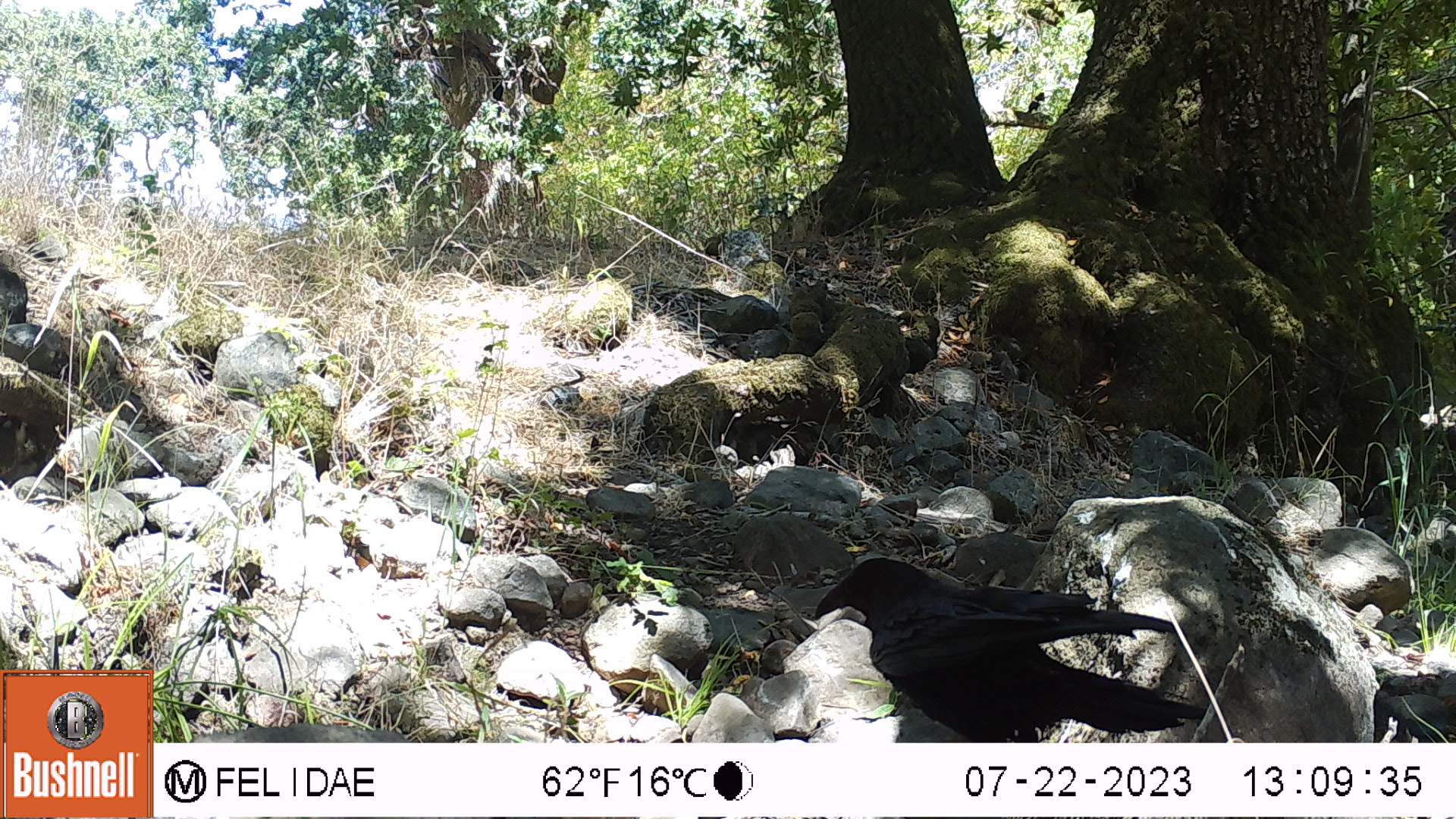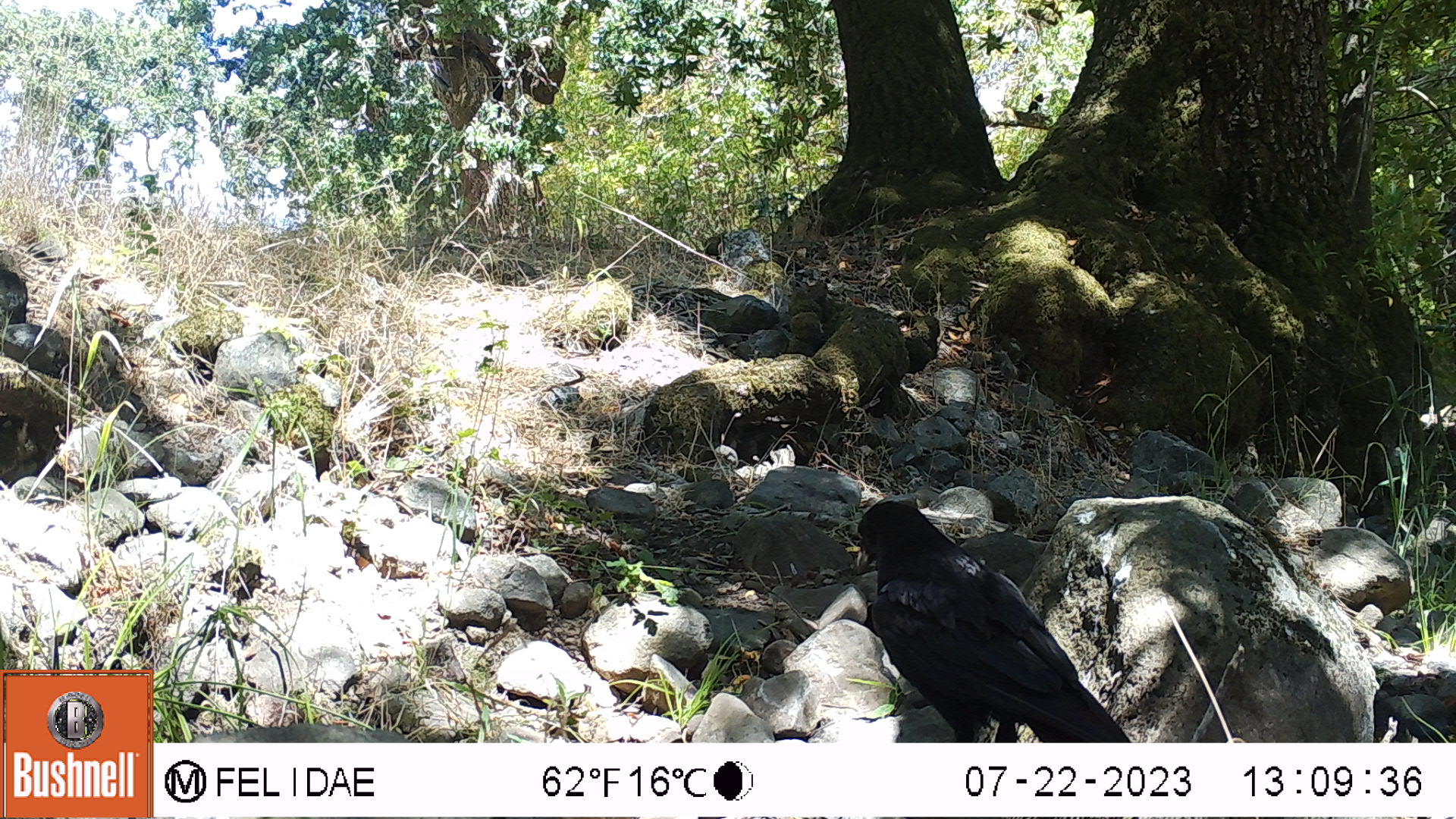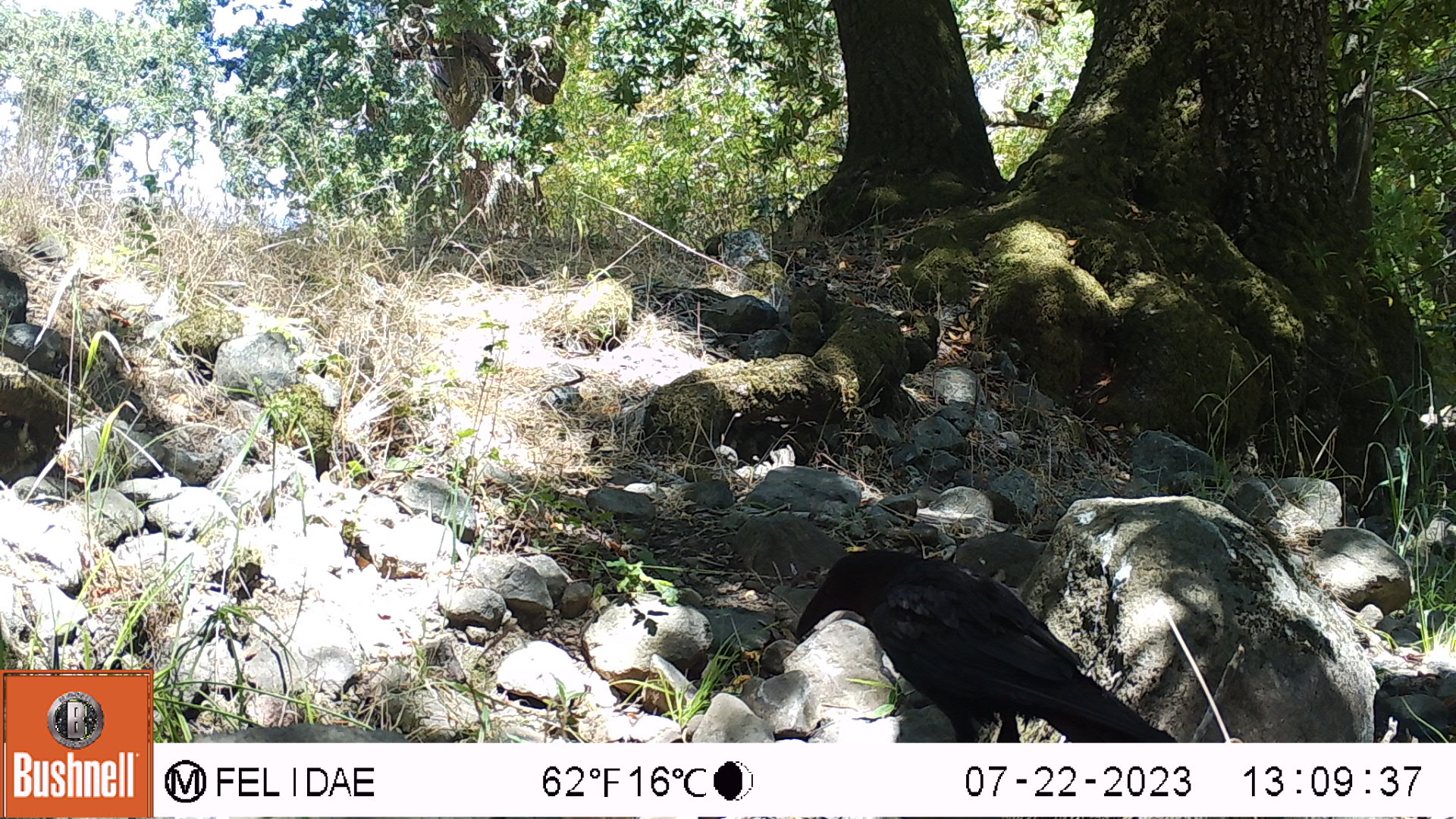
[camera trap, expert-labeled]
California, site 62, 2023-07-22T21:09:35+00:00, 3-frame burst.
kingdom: Animalia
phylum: Chordata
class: Aves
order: Passeriformes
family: Corvidae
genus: Corvus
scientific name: Corvus brachyrhynchos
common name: american crow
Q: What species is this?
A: American crow (Corvus brachyrhynchos).